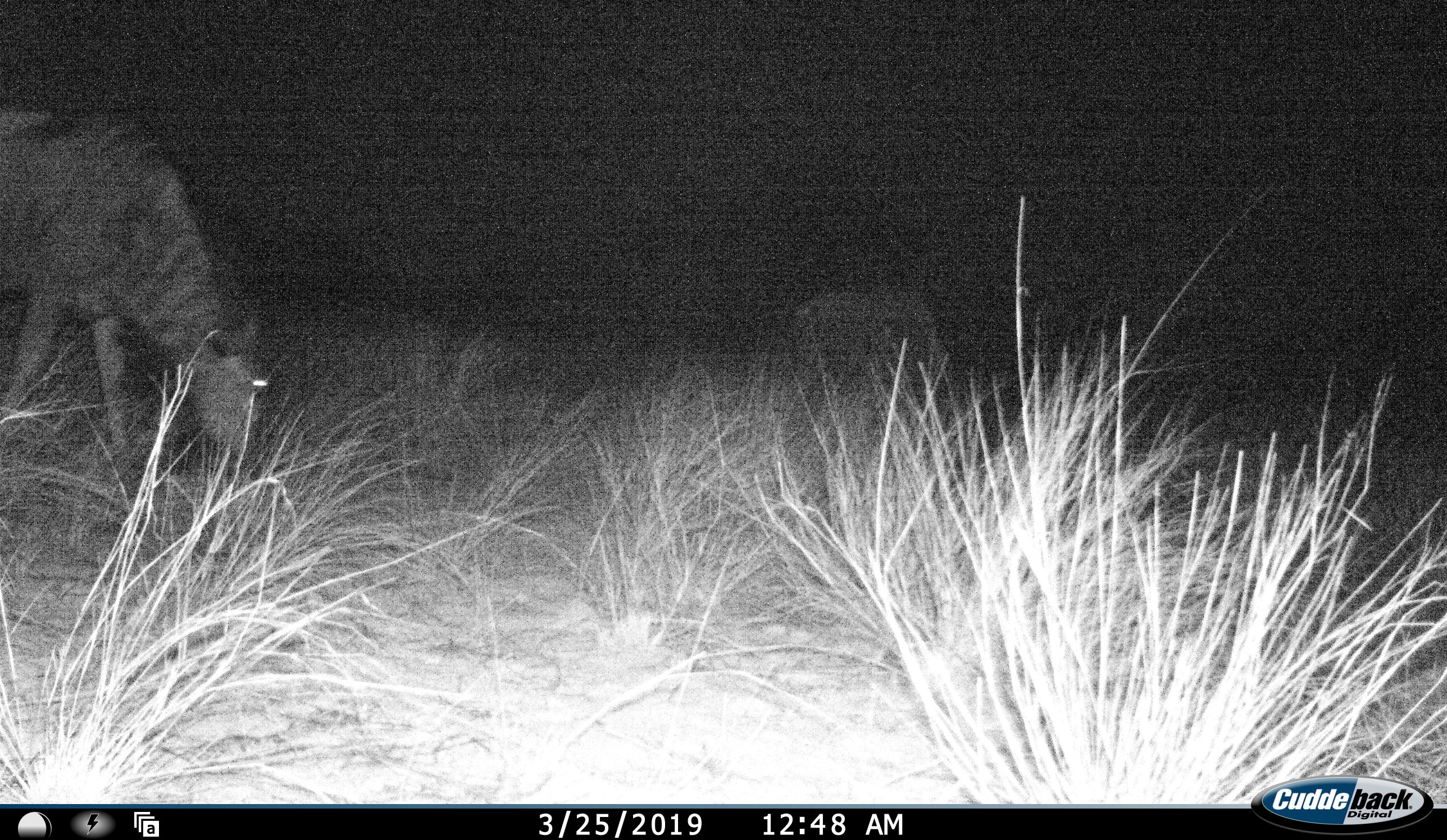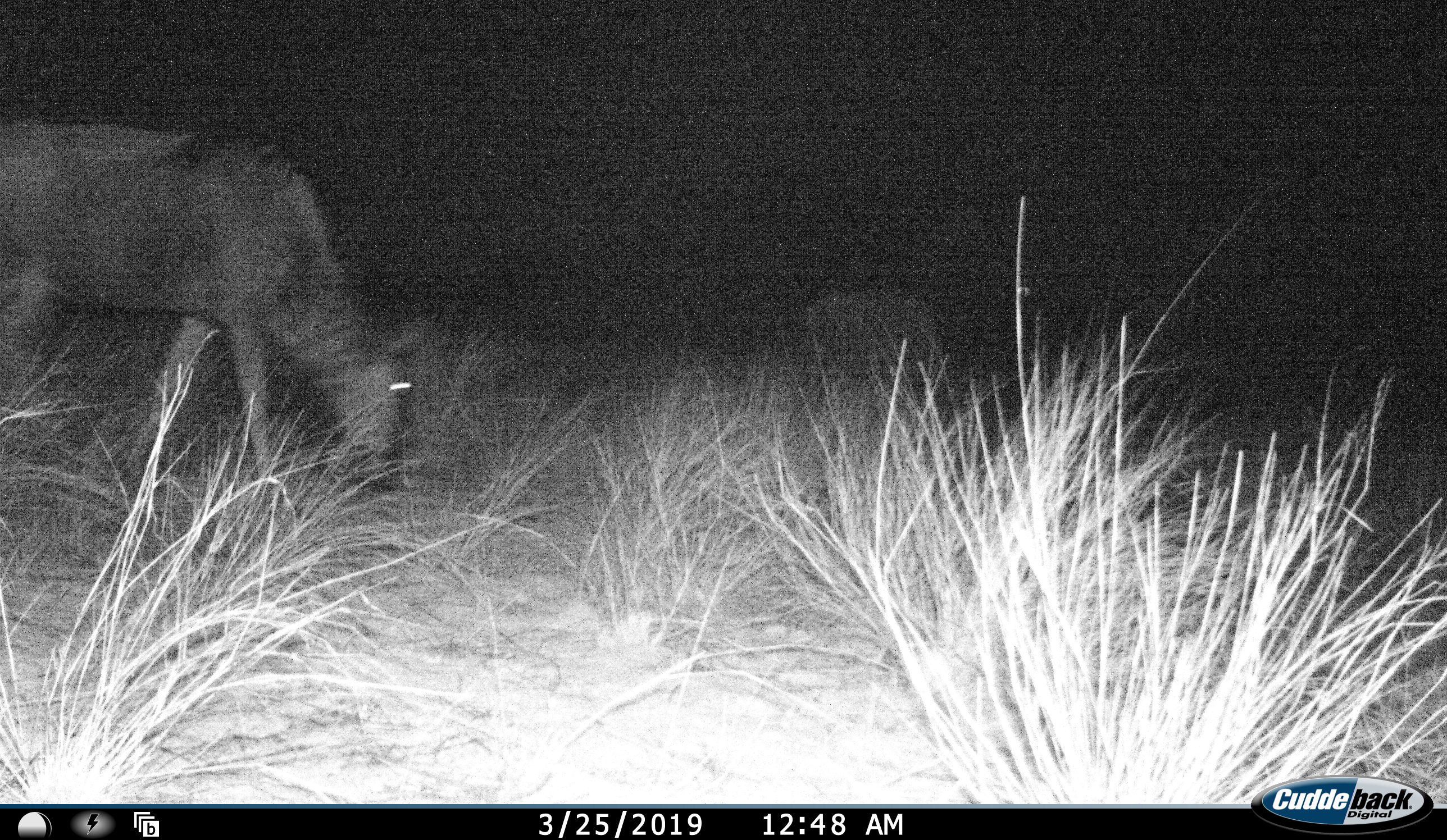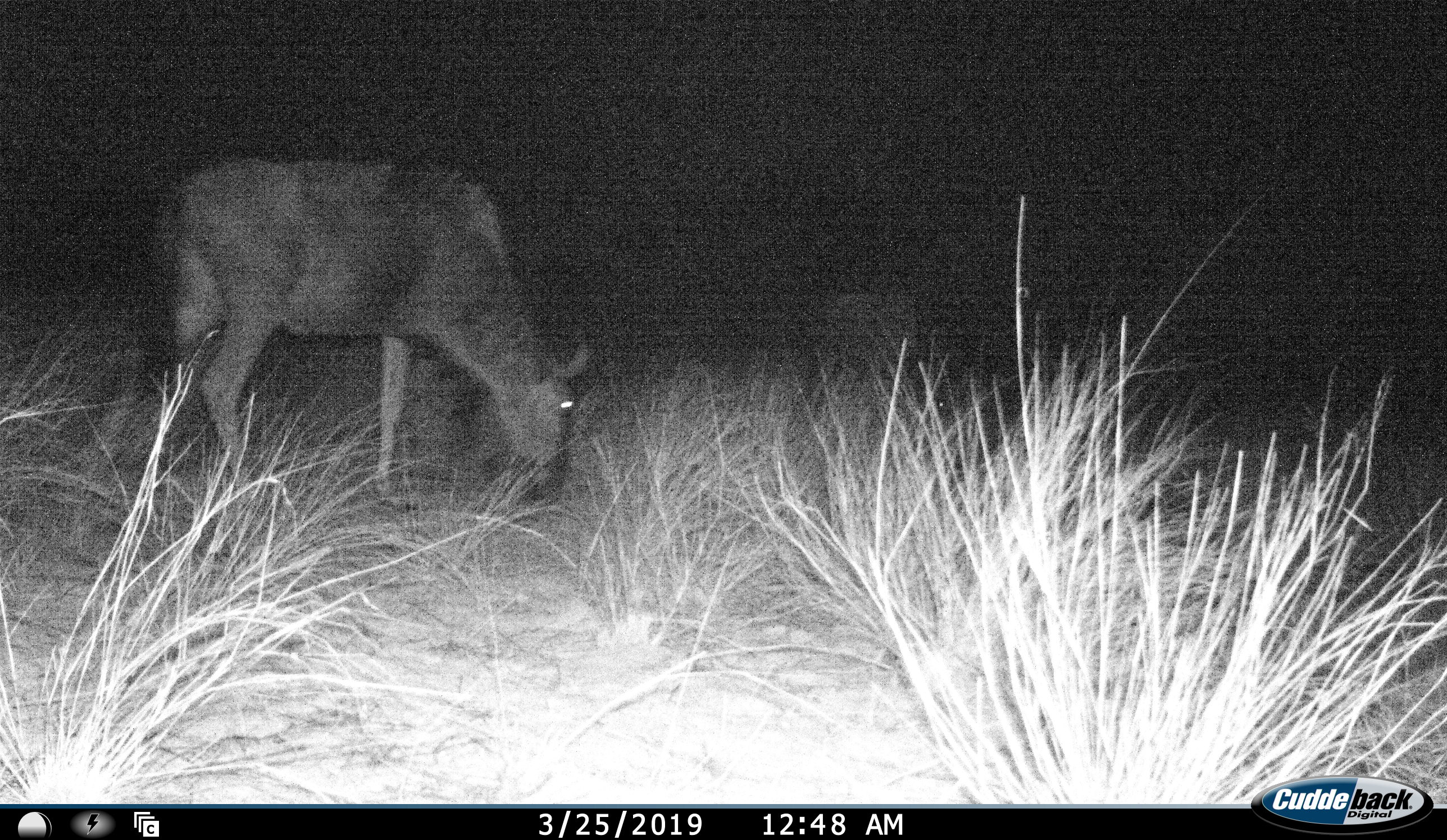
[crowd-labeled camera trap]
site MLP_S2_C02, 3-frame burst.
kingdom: Animalia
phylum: Chordata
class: Mammalia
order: Artiodactyla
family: Bovidae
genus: Connochaetes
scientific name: Connochaetes taurinus taurinus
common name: blue wildebeest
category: wildebeestblue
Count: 2.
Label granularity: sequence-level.